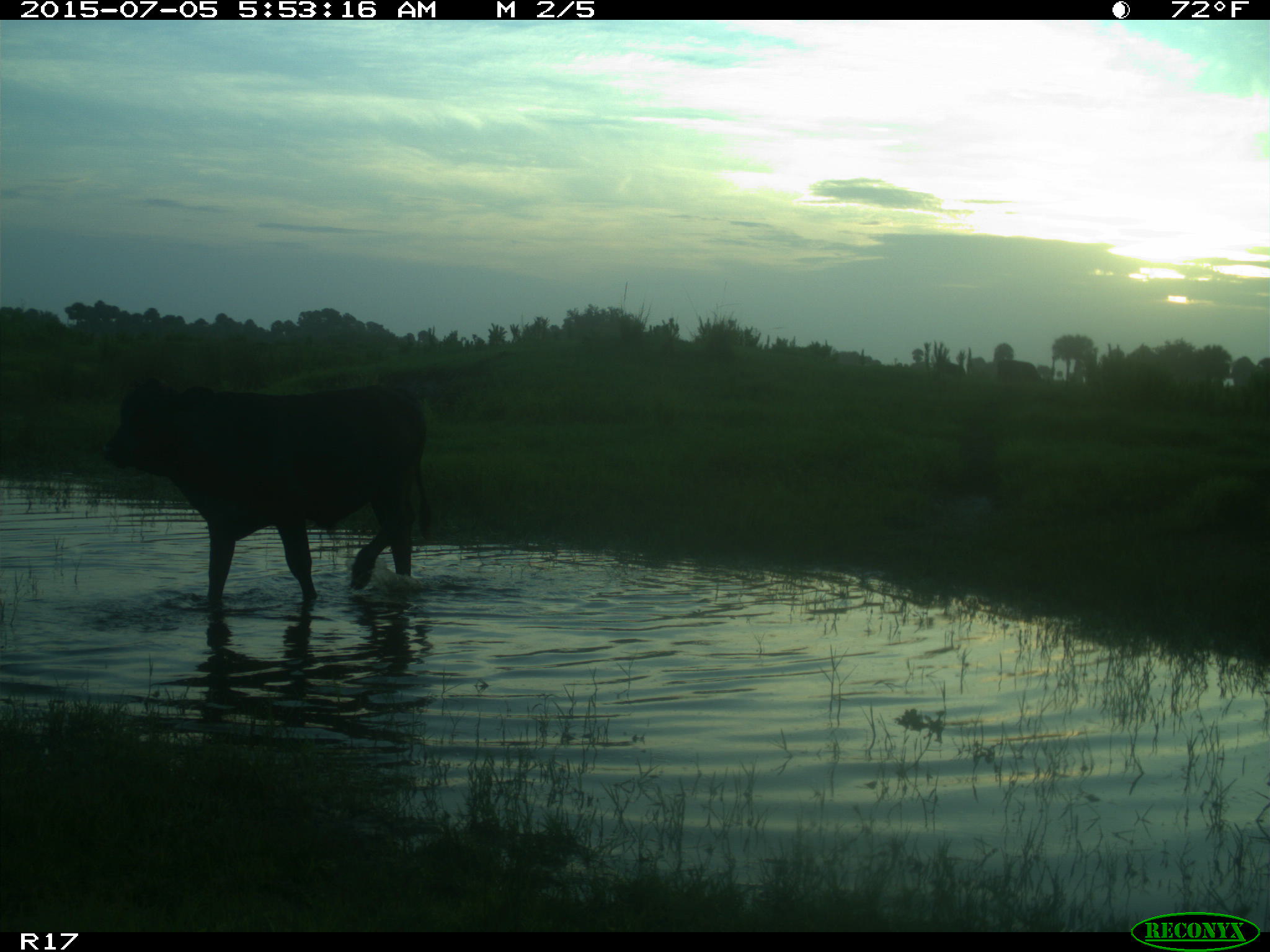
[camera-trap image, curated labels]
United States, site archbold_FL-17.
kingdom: Animalia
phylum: Chordata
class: Mammalia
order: Artiodactyla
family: Bovidae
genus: Bos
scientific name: Bos taurus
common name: domestic cow